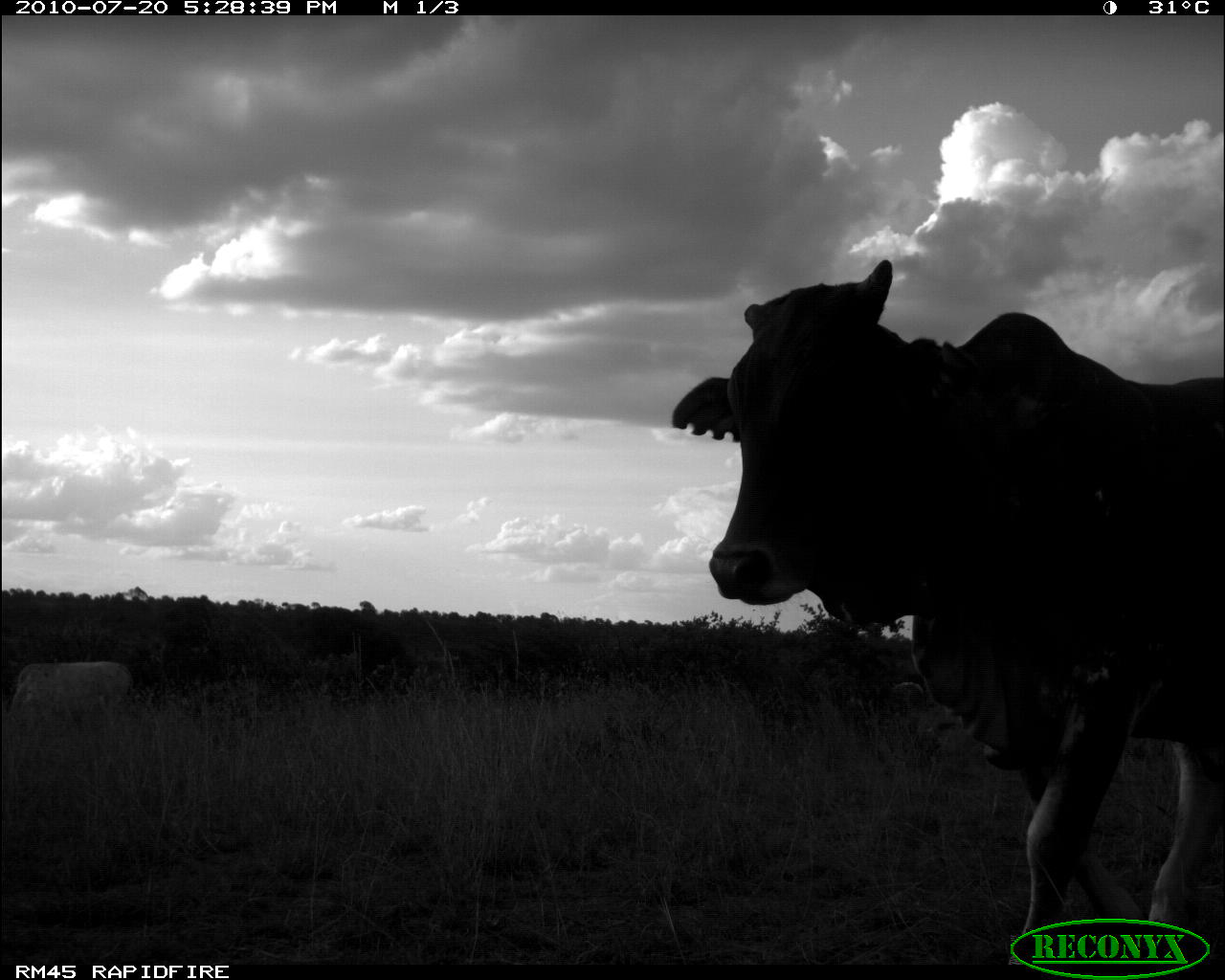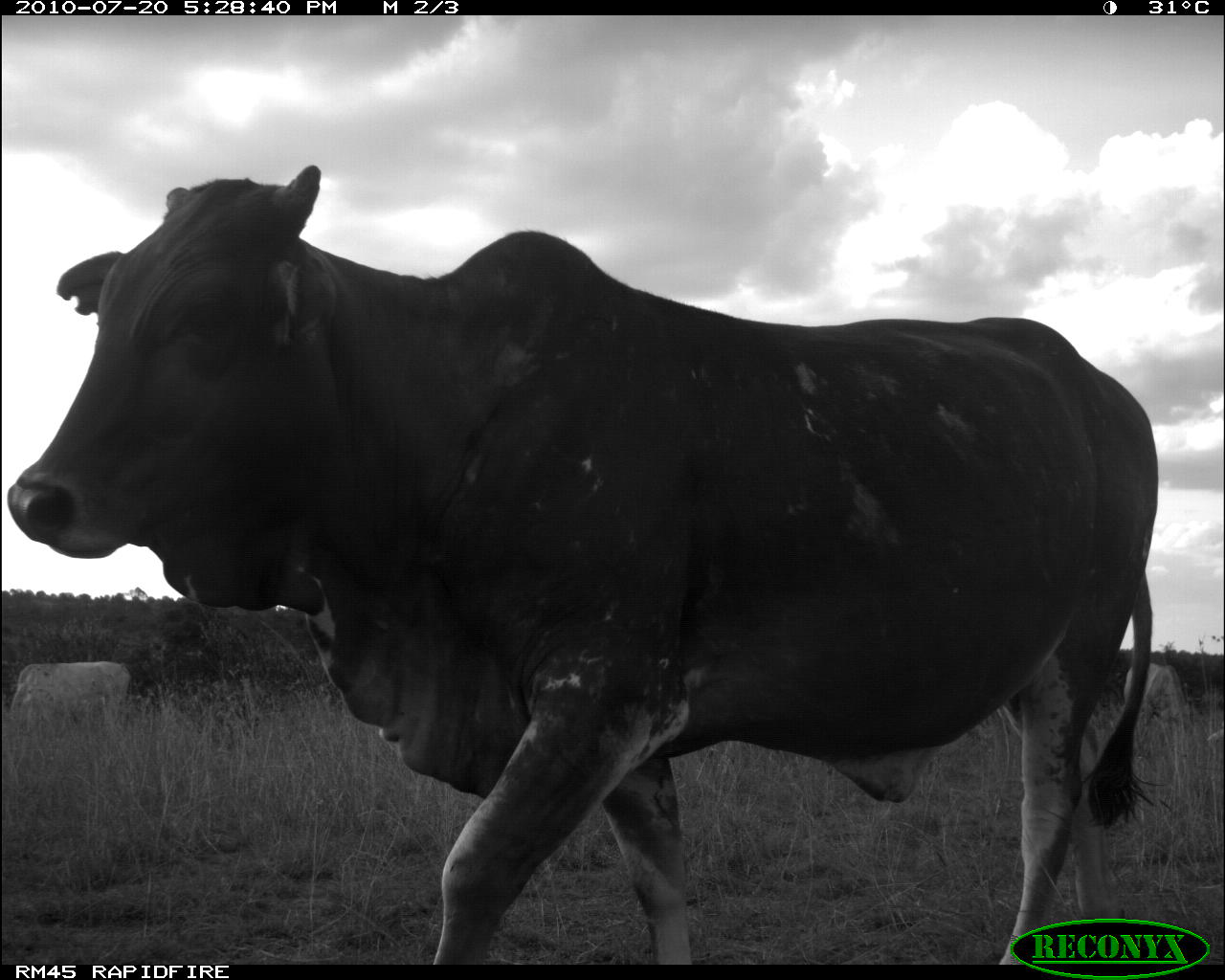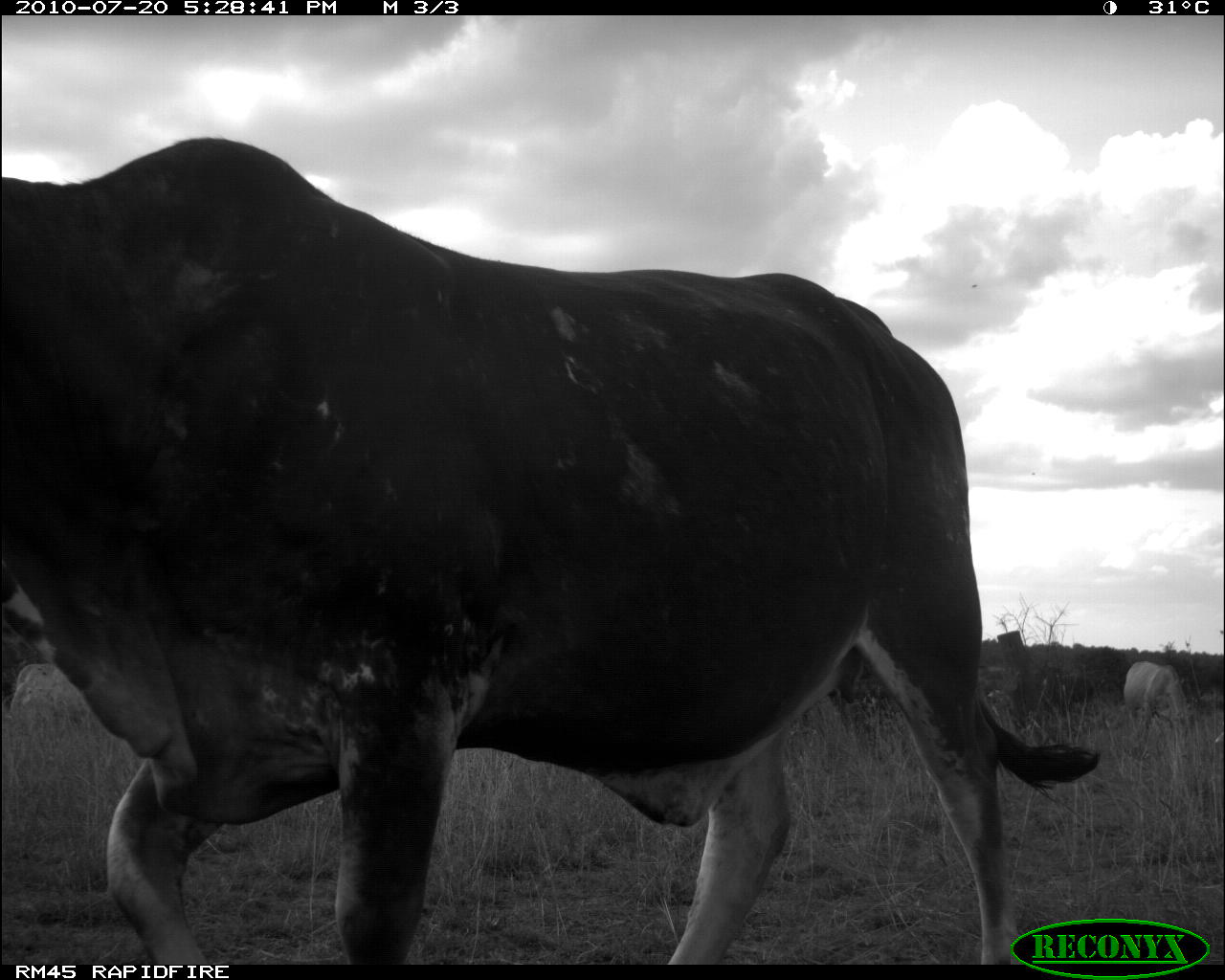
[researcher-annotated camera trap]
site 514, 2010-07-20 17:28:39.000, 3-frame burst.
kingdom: Animalia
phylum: Chordata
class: Mammalia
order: Artiodactyla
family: Bovidae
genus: Bos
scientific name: Bos taurus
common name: domestic cattle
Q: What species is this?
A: Bos taurus (domestic cattle).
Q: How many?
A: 2.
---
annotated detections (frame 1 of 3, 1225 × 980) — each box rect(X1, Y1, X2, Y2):
bos taurus: rect(670, 258, 1225, 960); rect(10, 661, 133, 724)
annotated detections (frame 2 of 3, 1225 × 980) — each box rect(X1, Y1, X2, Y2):
bos taurus: rect(4, 164, 1159, 964); rect(10, 659, 131, 717); rect(1123, 663, 1185, 722)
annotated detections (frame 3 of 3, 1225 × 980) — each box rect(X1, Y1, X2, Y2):
bos taurus: rect(0, 135, 1097, 965); rect(1123, 661, 1185, 722)